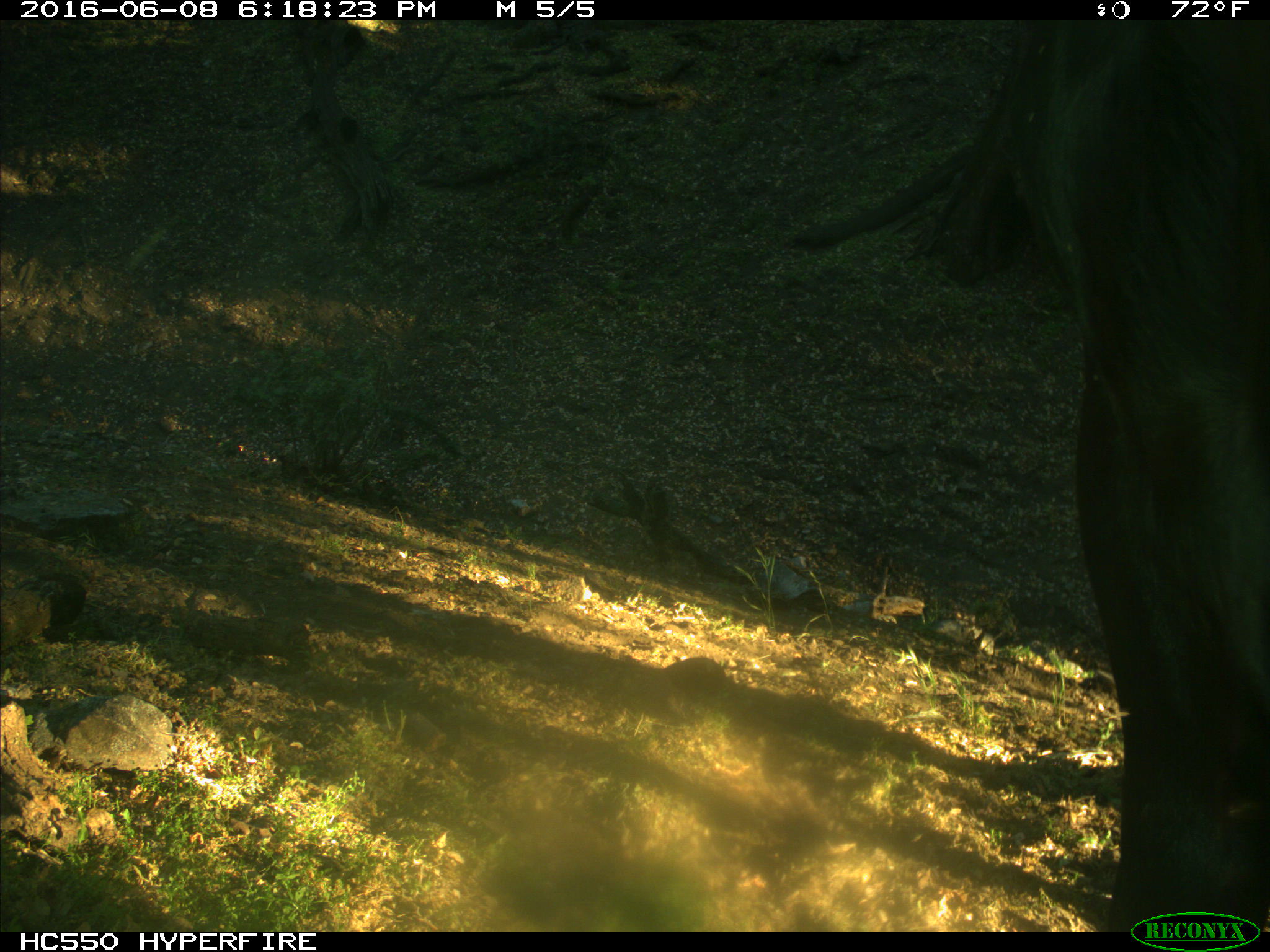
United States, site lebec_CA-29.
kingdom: Animalia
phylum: Chordata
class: Mammalia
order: Artiodactyla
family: Bovidae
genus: Bos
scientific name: Bos taurus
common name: domestic cow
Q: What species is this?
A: Bos taurus (domestic cow).